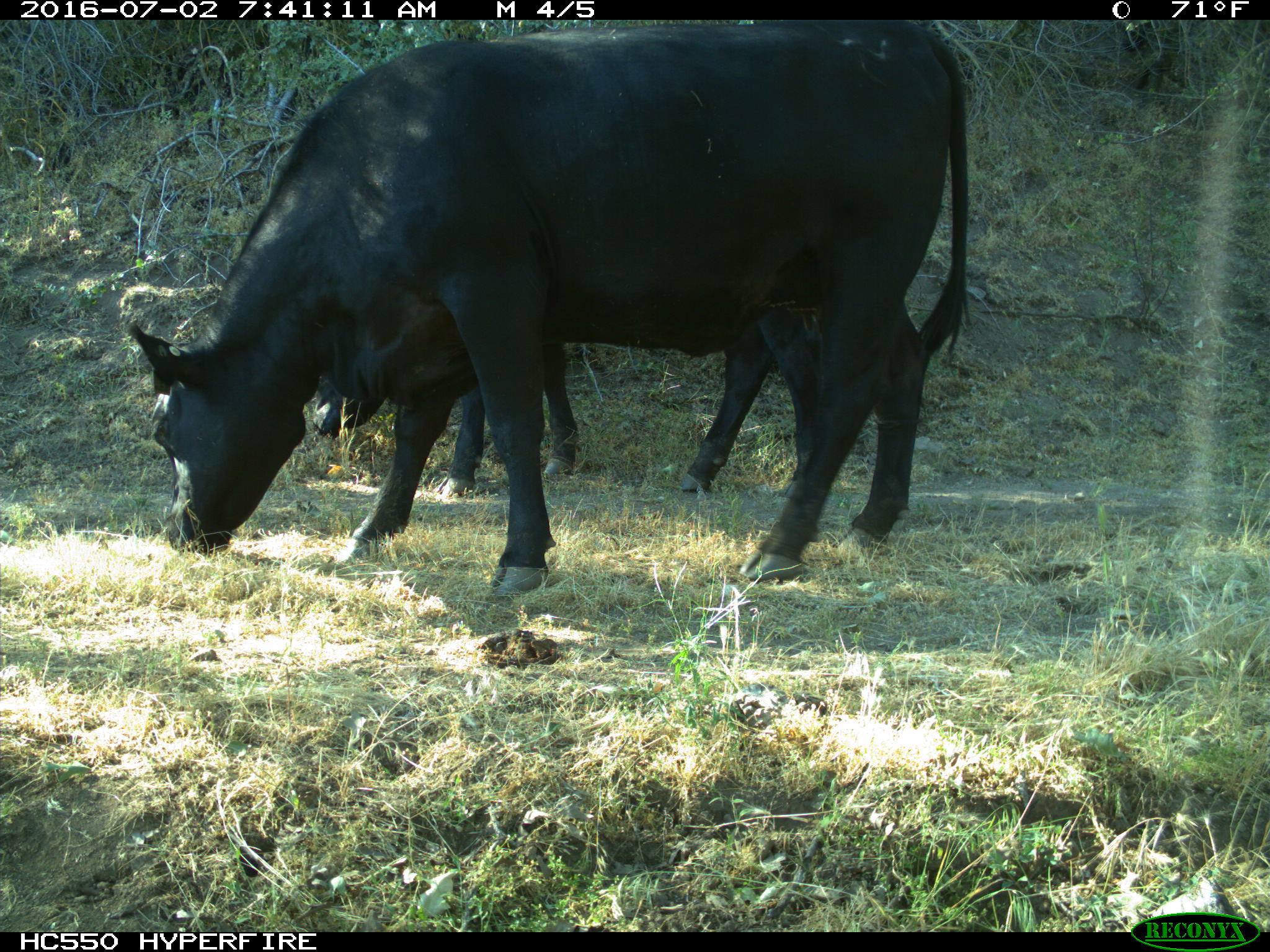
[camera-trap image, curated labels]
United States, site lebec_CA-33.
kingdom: Animalia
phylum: Chordata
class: Mammalia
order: Artiodactyla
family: Bovidae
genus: Bos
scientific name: Bos taurus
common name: domestic cow